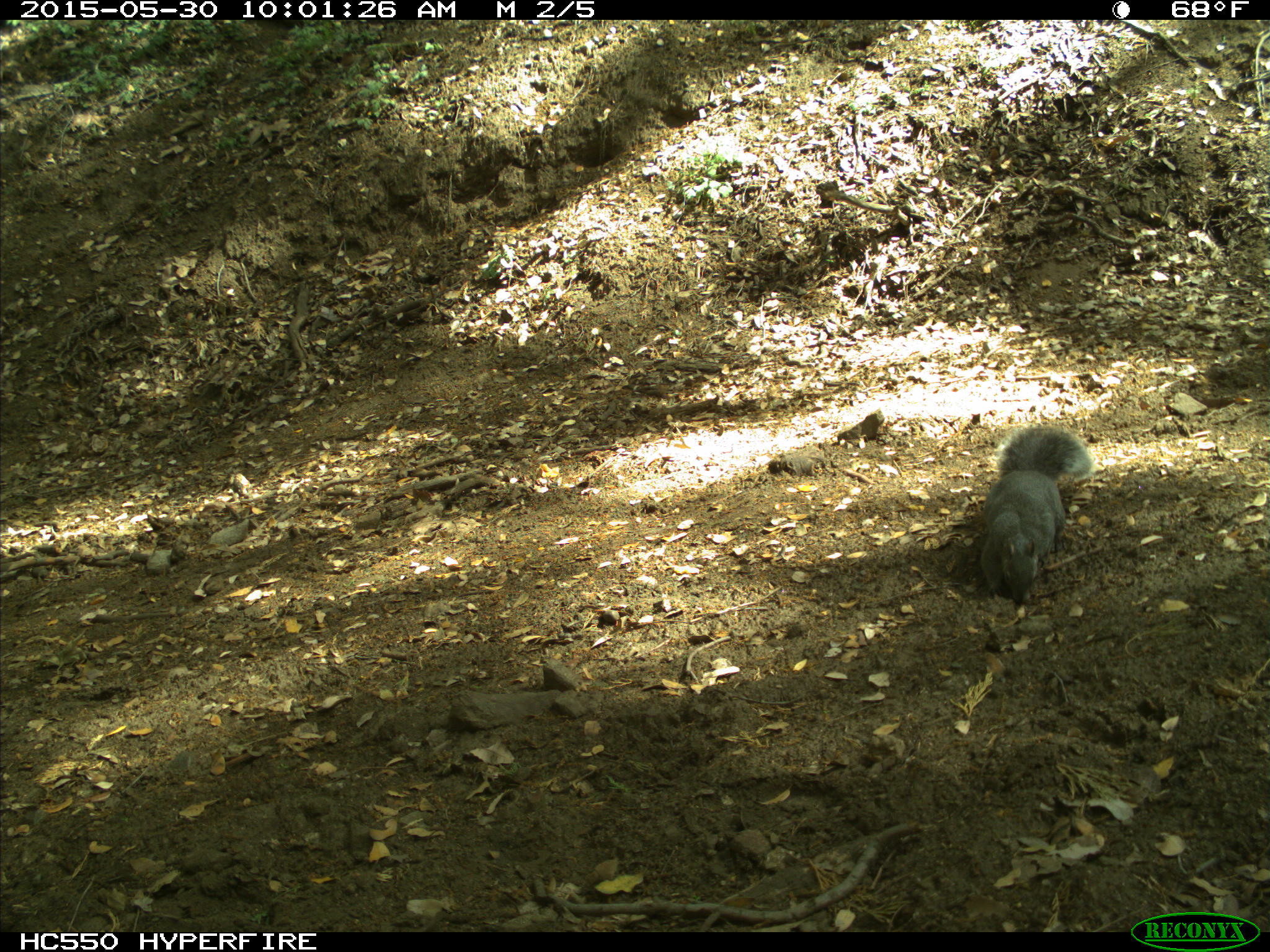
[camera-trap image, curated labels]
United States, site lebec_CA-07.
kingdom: Animalia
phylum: Chordata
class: Mammalia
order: Rodentia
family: Sciuridae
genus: Sciurus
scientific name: Sciurus carolinensis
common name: eastern gray squirrel